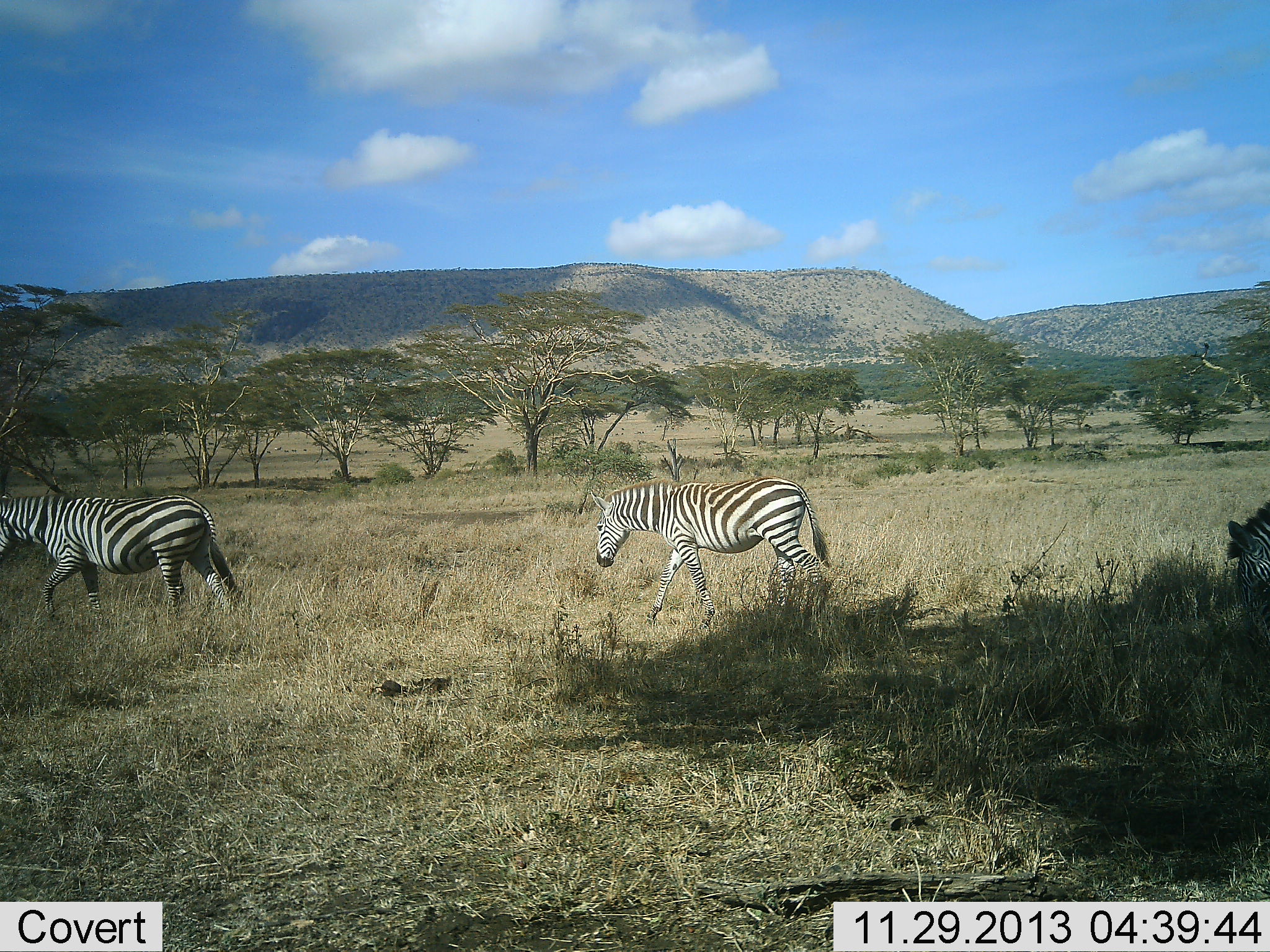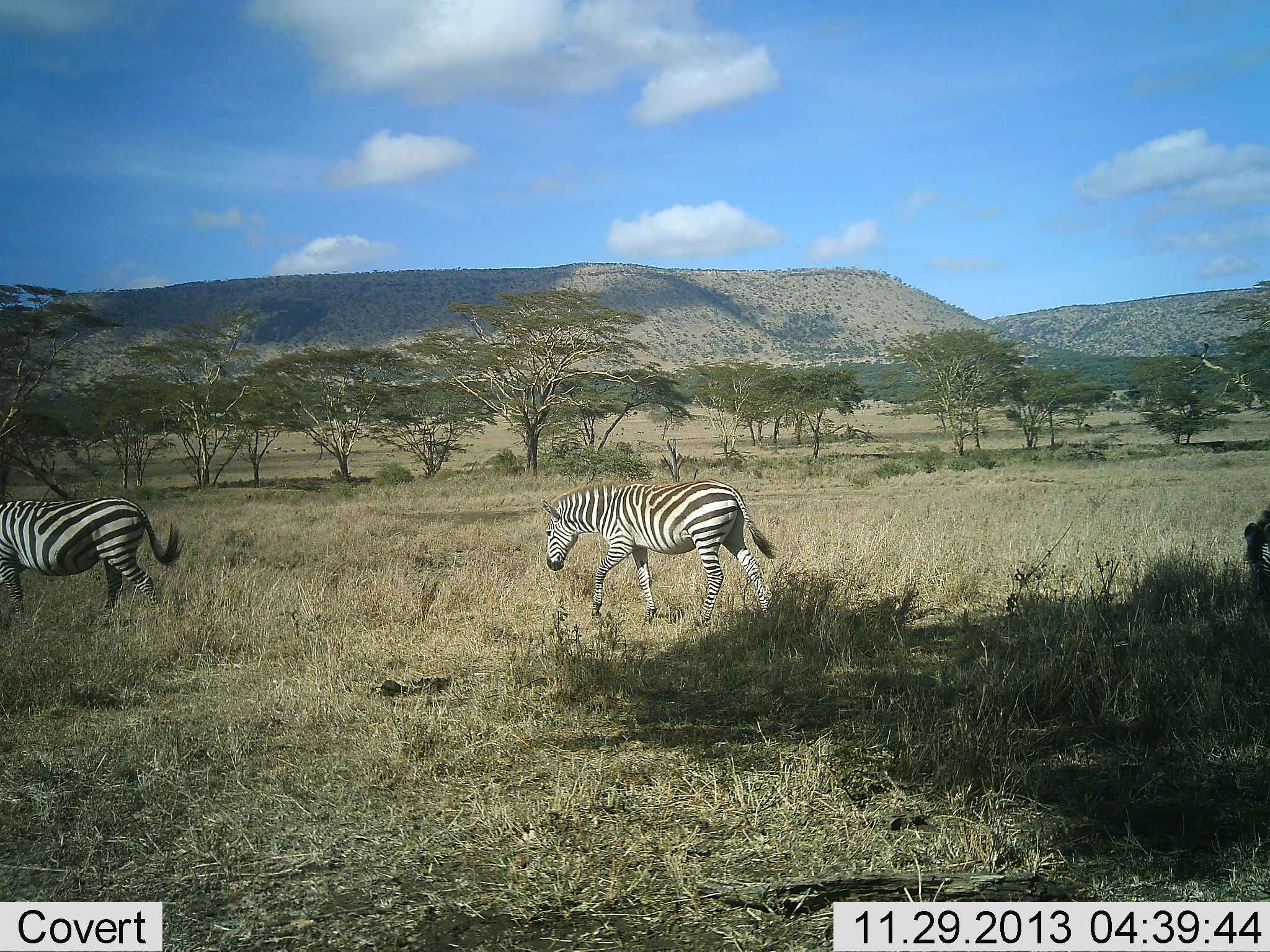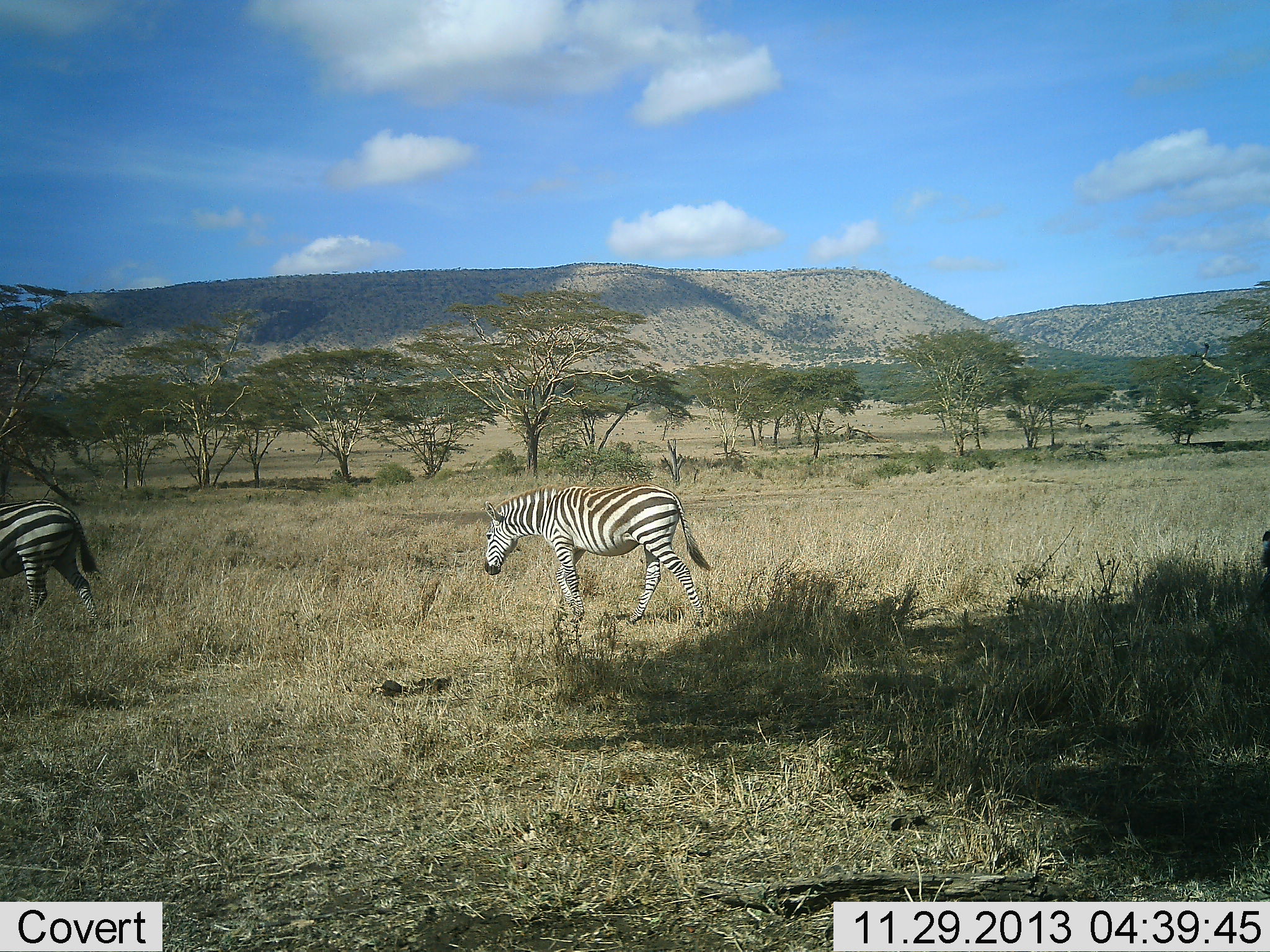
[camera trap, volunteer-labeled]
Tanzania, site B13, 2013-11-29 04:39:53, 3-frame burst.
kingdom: Animalia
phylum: Chordata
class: Mammalia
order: Perissodactyla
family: Equidae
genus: Equus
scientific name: Equus quagga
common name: plains zebra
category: zebra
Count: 3.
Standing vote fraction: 0%.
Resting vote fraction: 0%.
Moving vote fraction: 100%.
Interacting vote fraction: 0%.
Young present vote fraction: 10%.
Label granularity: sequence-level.